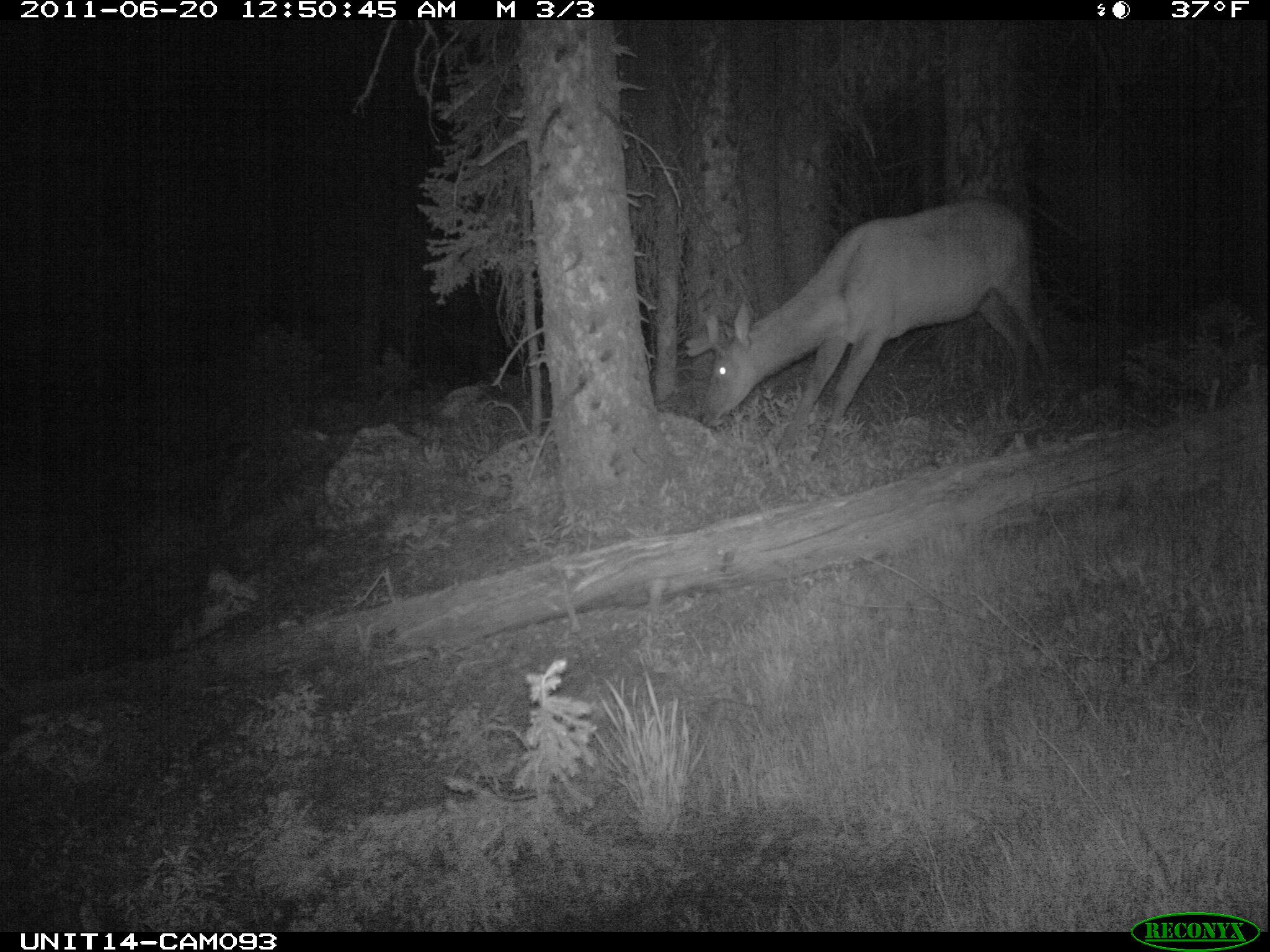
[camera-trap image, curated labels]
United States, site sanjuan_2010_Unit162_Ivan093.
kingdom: Animalia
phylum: Chordata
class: Mammalia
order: Artiodactyla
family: Cervidae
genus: Cervus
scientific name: Cervus elaphus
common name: red deer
Cervus elaphus (red deer).